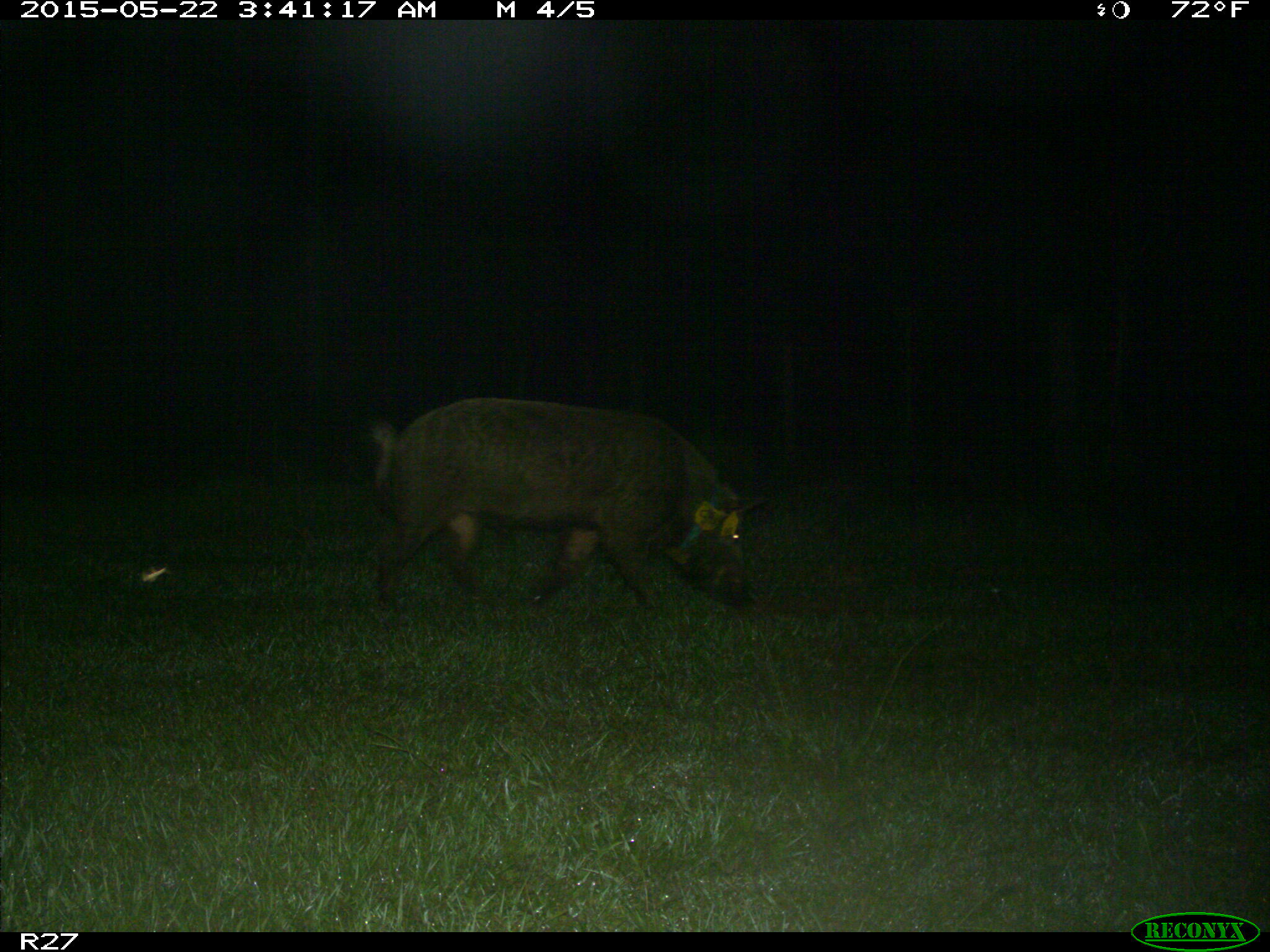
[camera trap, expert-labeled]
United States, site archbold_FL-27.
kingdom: Animalia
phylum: Chordata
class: Mammalia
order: Artiodactyla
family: Suidae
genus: Sus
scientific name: Sus scrofa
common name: wild boar